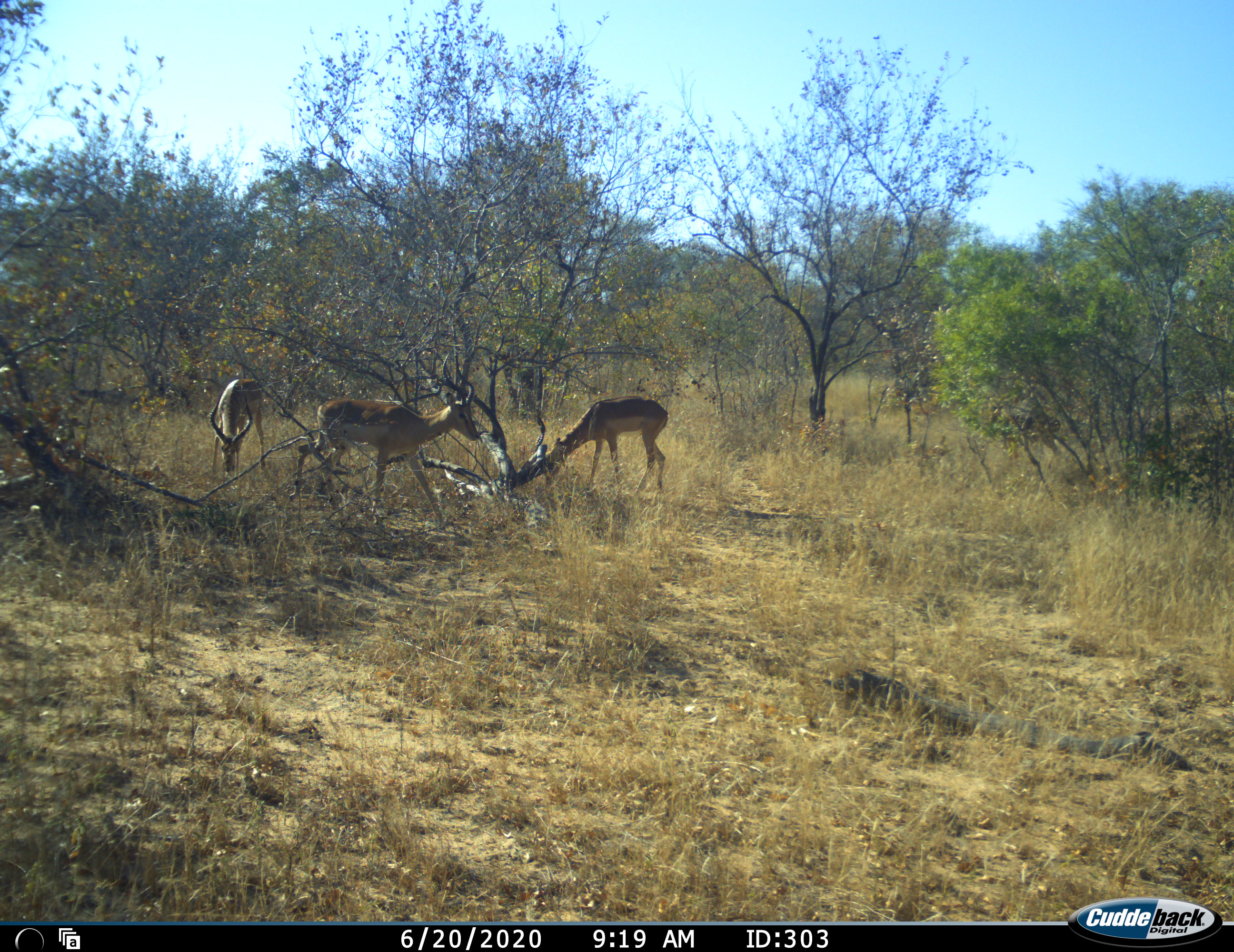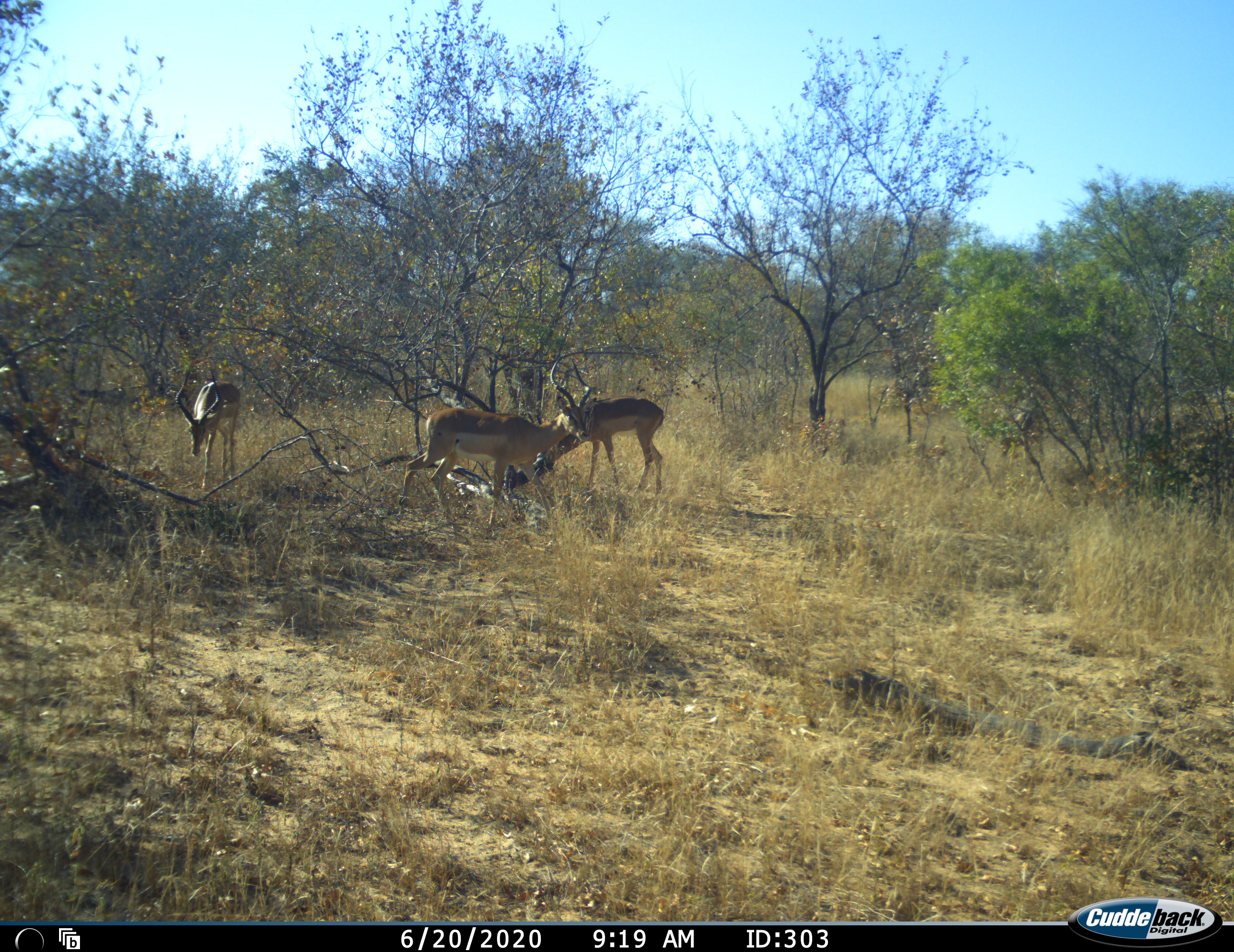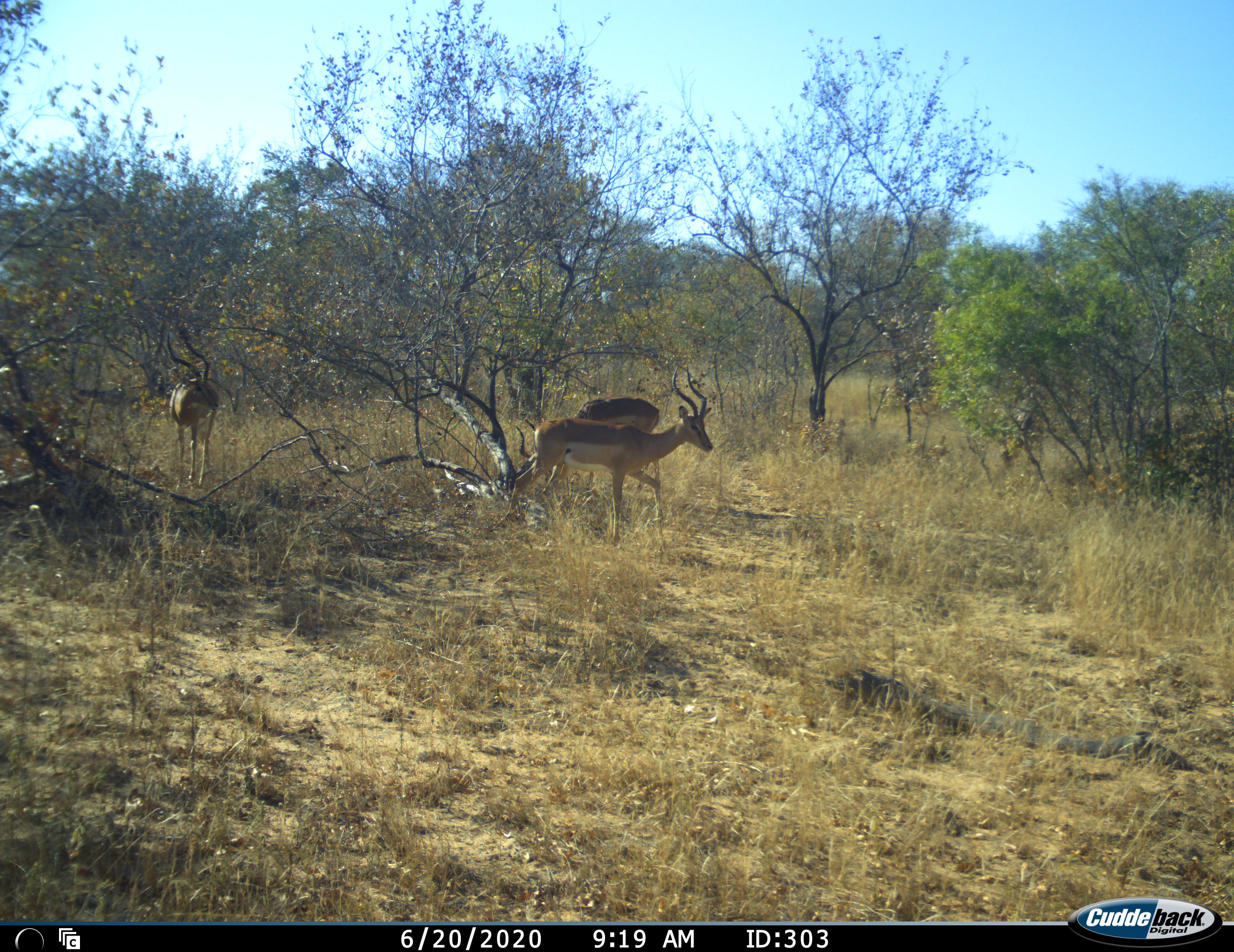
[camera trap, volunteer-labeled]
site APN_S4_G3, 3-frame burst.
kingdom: Animalia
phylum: Chordata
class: Mammalia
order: Artiodactyla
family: Bovidae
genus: Aepyceros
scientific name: Aepyceros melampus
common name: impala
Impala (Aepyceros melampus), count 4. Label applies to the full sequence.